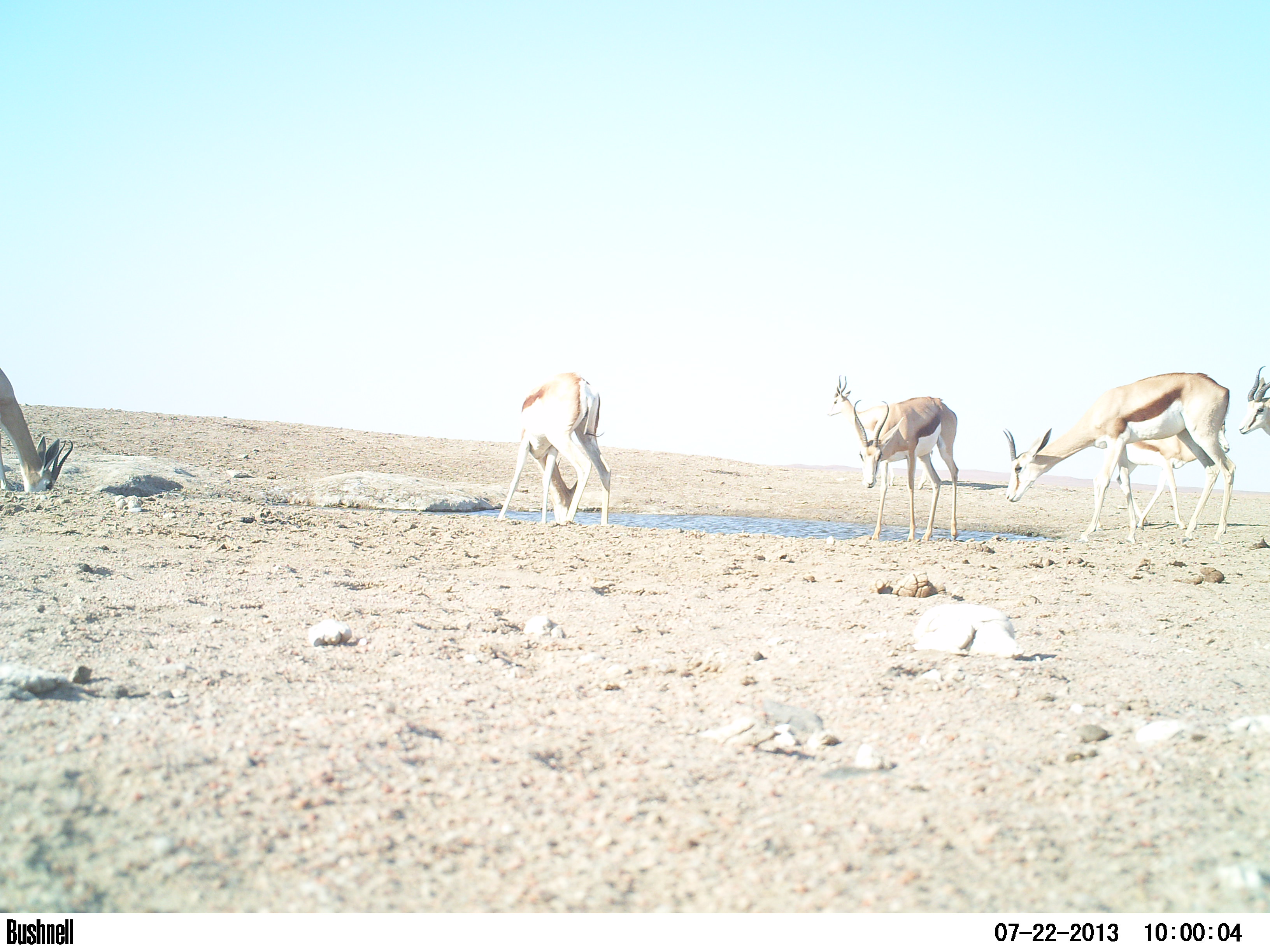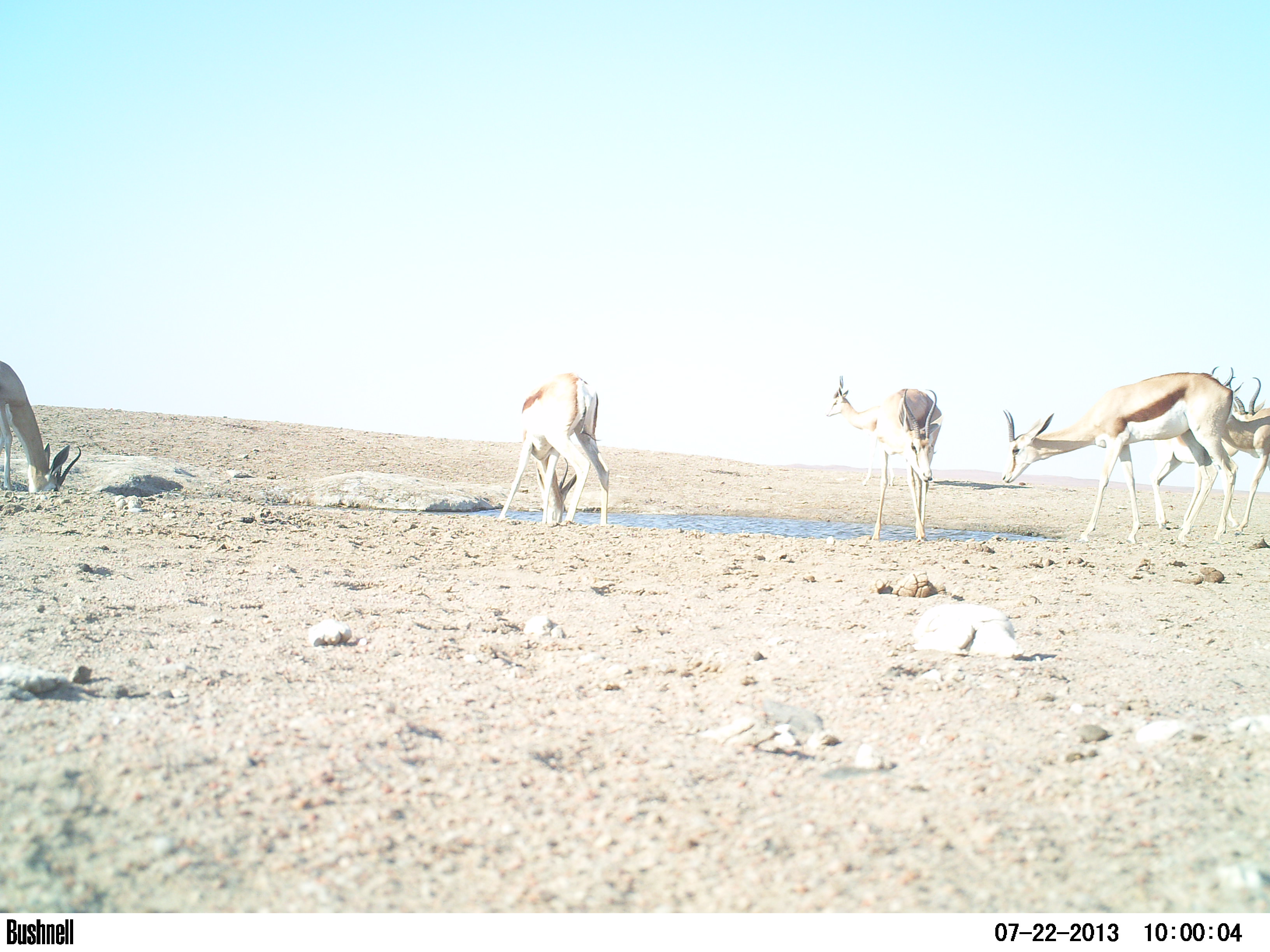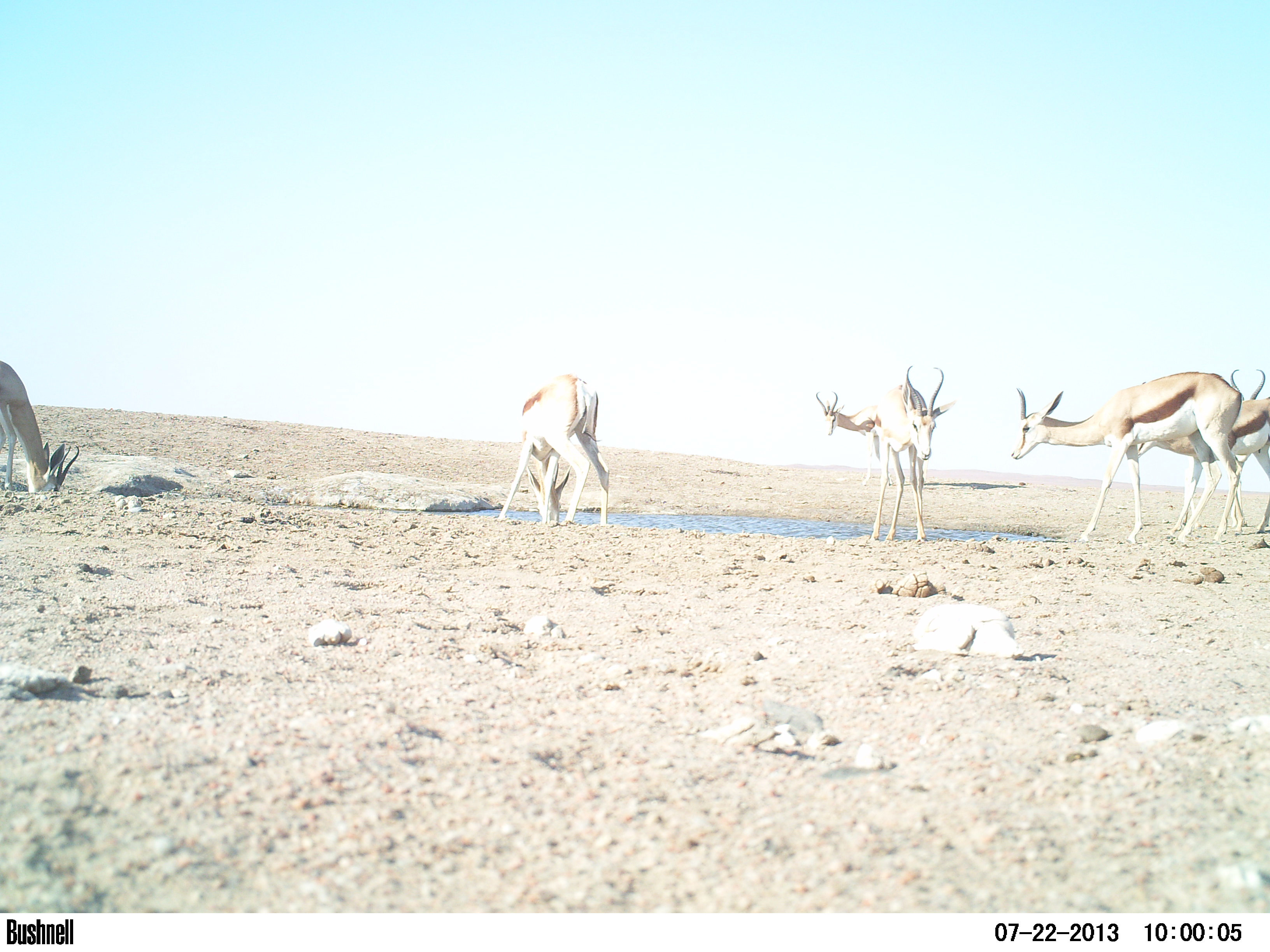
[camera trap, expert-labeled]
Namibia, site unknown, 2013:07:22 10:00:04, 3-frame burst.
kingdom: Animalia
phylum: Chordata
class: Mammalia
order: Artiodactyla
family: Bovidae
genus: Antidorcas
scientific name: Antidorcas marsupialis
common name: springbok